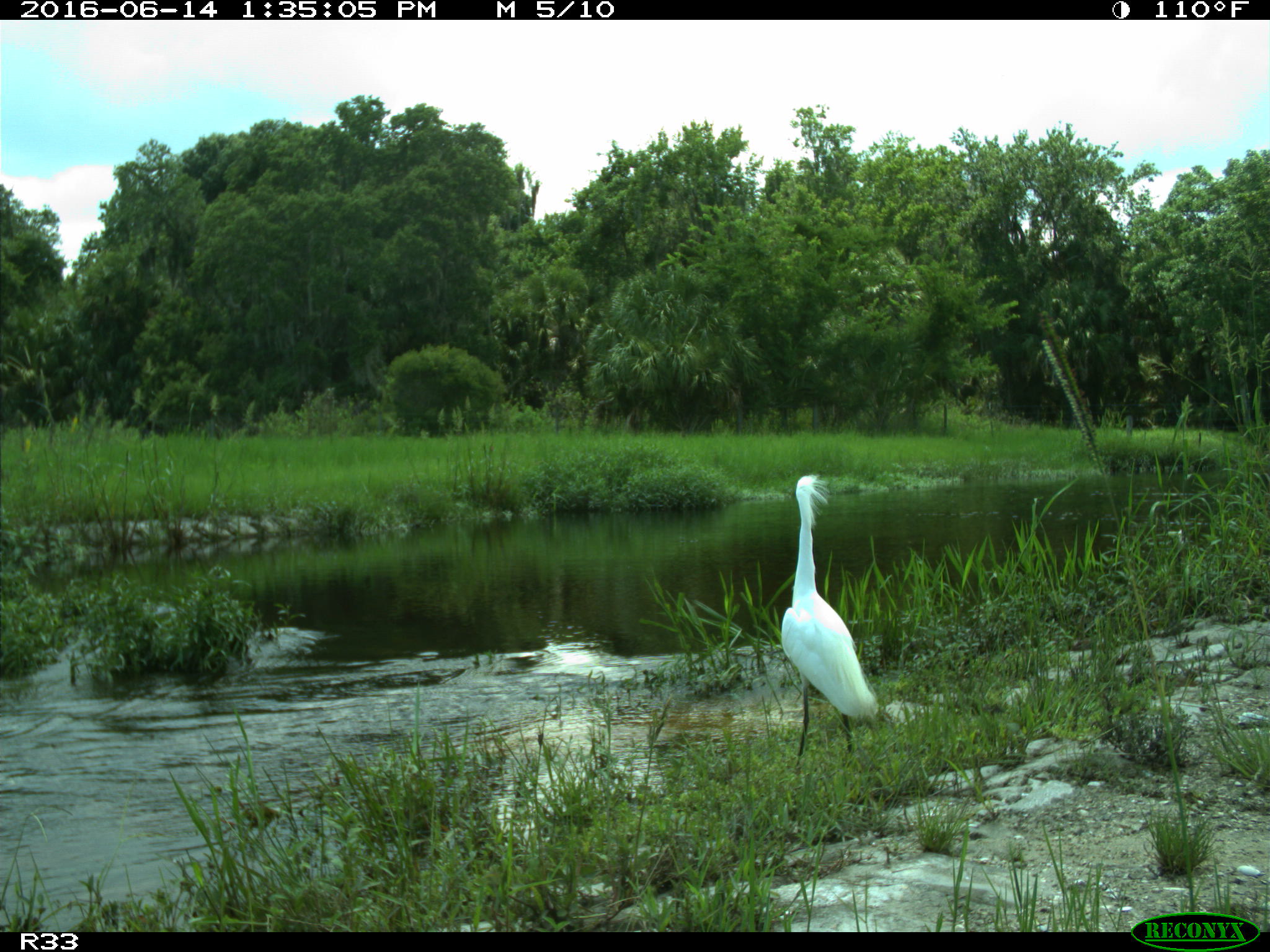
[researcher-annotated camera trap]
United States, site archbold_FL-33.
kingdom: Animalia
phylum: Chordata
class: Aves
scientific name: Aves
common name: birds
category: unidentified bird